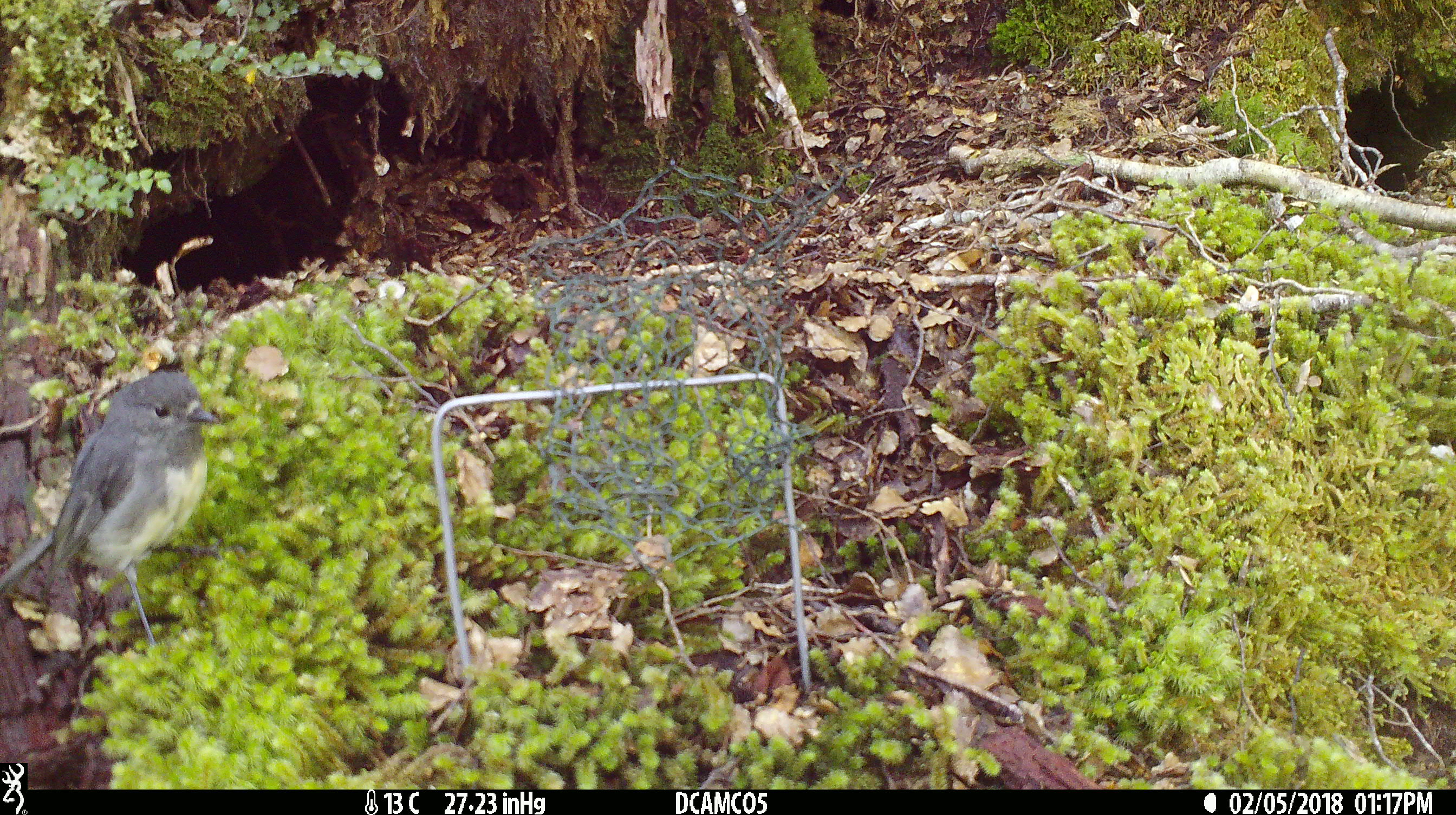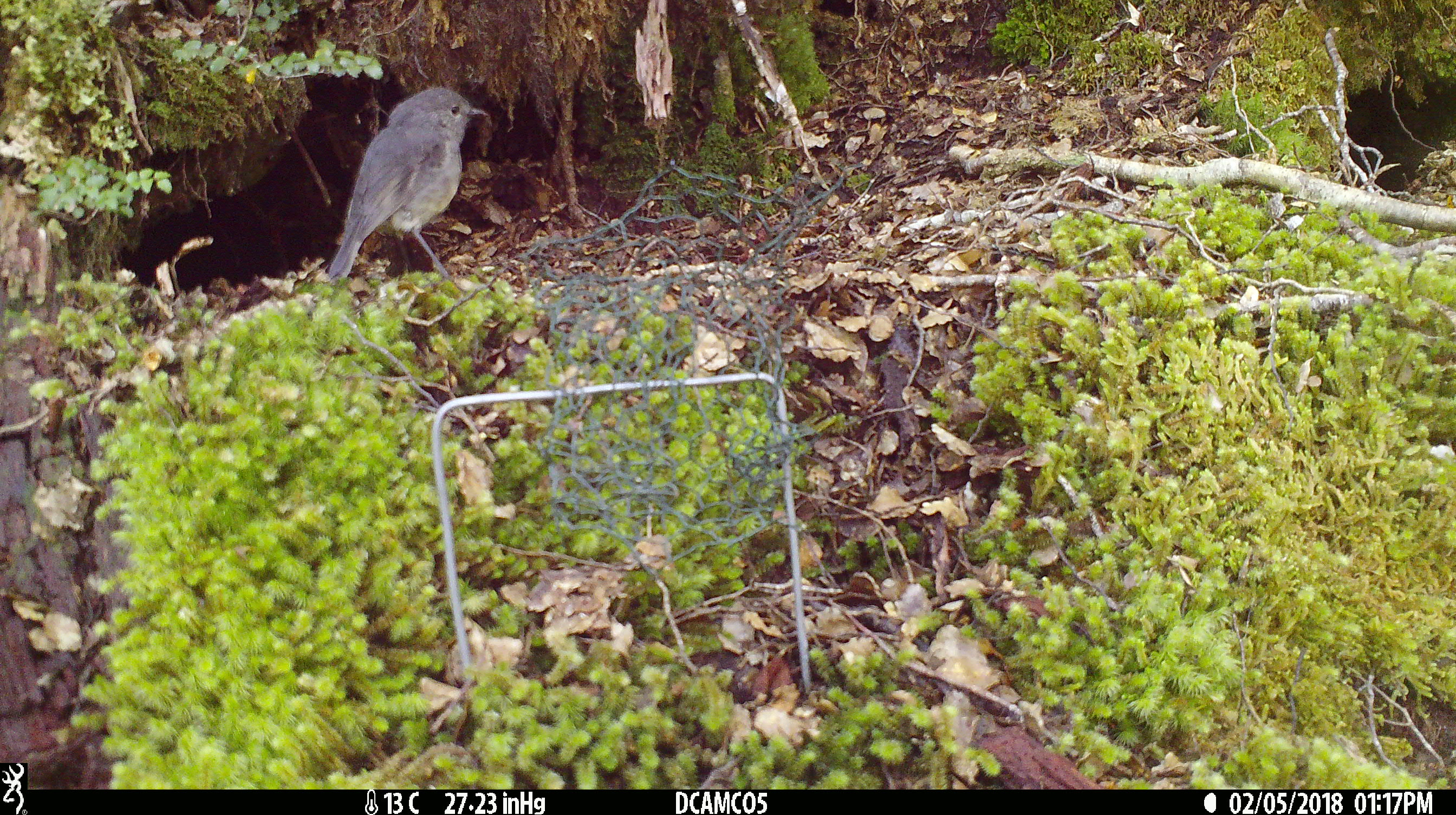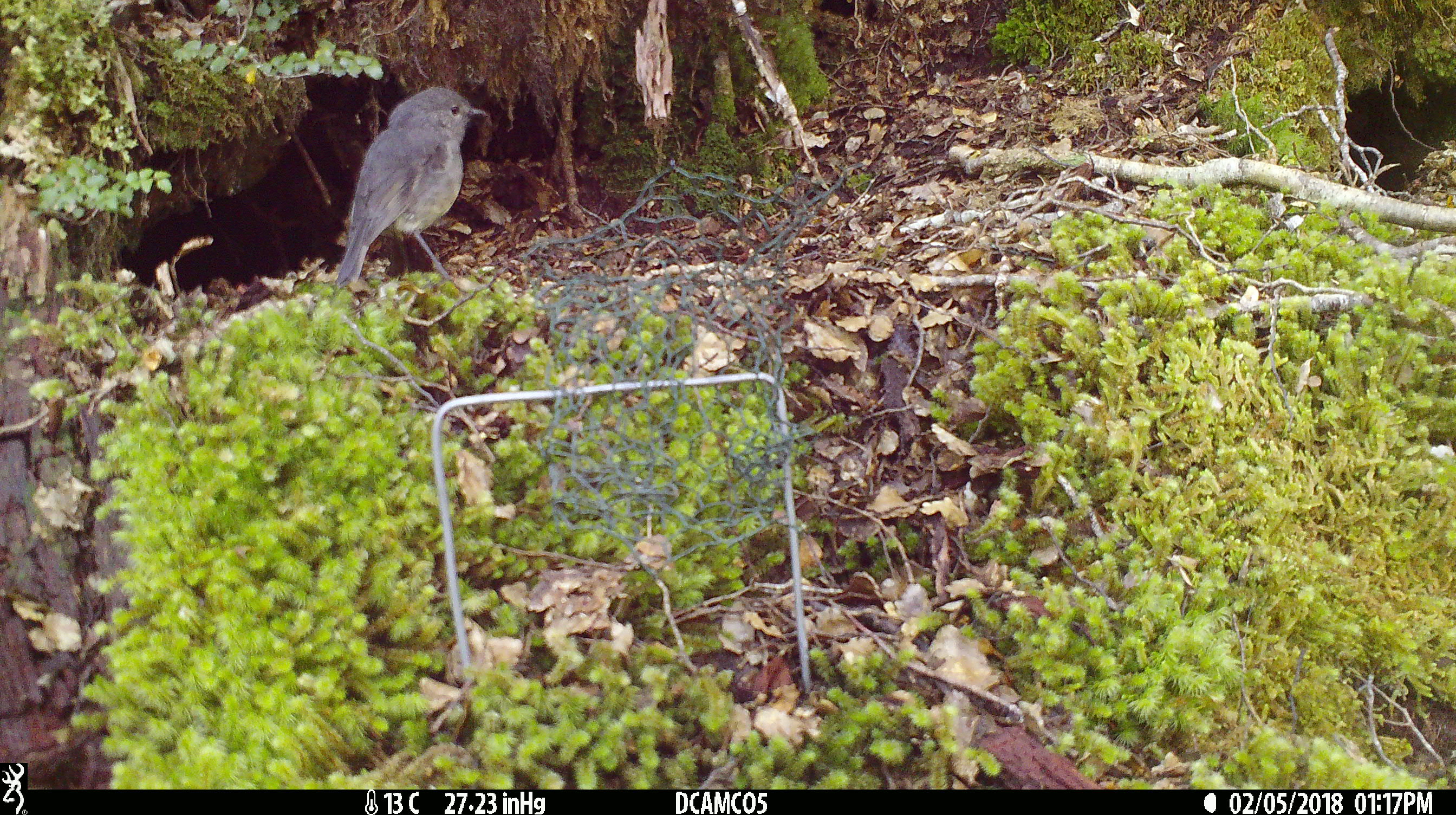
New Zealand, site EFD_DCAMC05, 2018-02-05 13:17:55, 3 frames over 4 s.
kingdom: Animalia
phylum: Chordata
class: Aves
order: Passeriformes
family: Petroicidae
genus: Petroica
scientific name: Petroica australis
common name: new zealand robin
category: robin